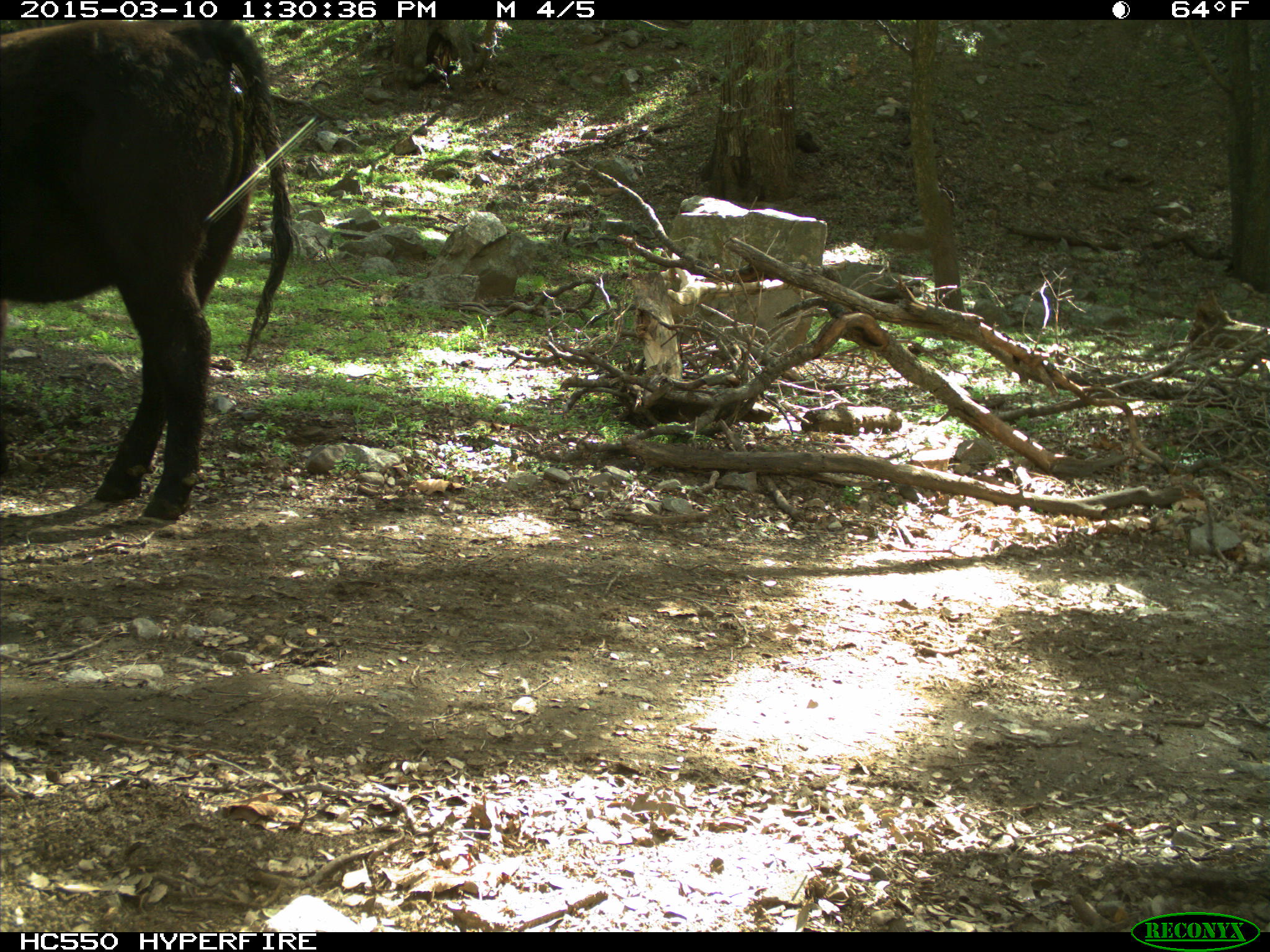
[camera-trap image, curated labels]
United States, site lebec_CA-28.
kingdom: Animalia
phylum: Chordata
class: Mammalia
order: Artiodactyla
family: Bovidae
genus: Bos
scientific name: Bos taurus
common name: domestic cow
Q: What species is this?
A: Bos taurus (domestic cow).